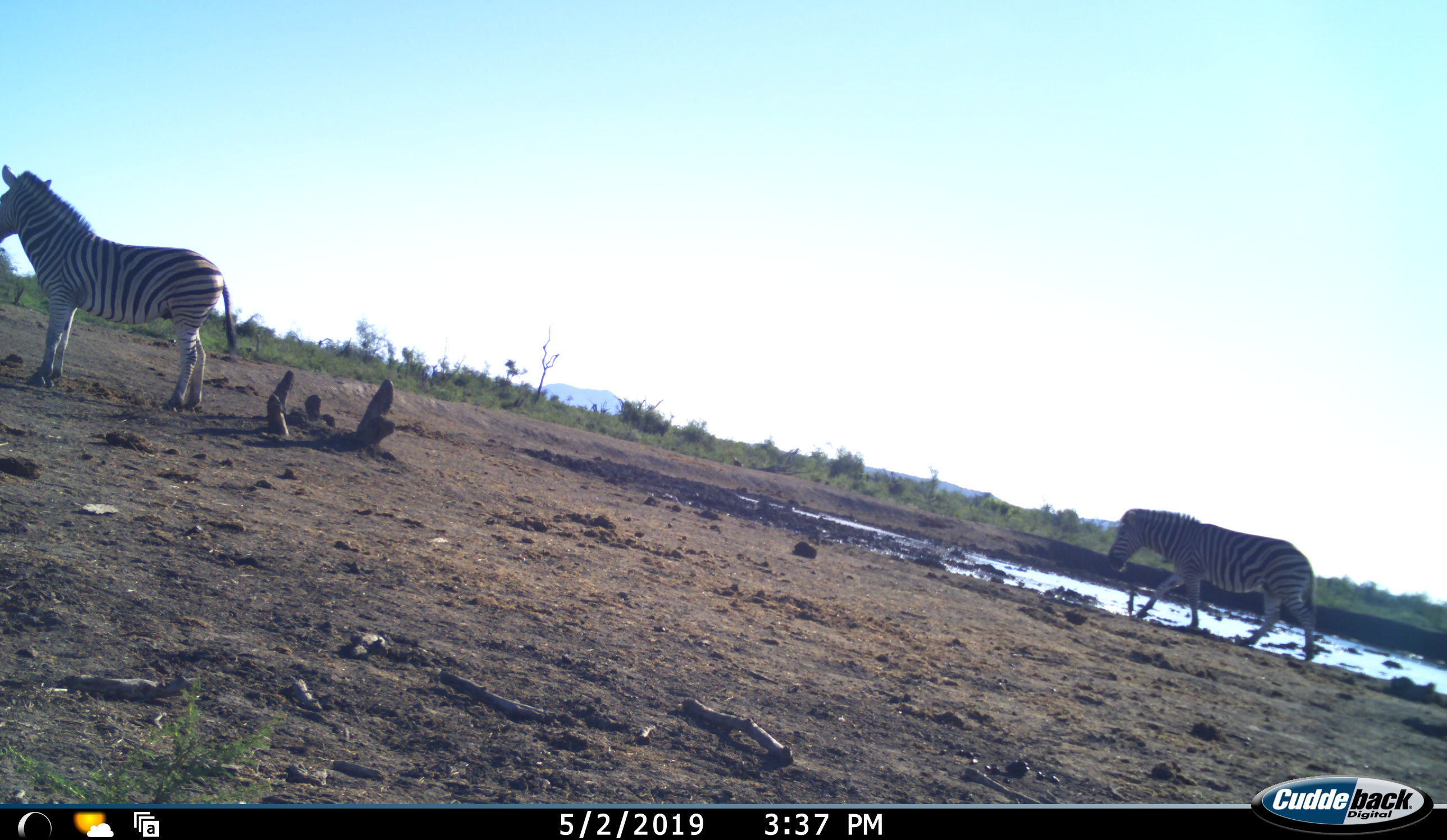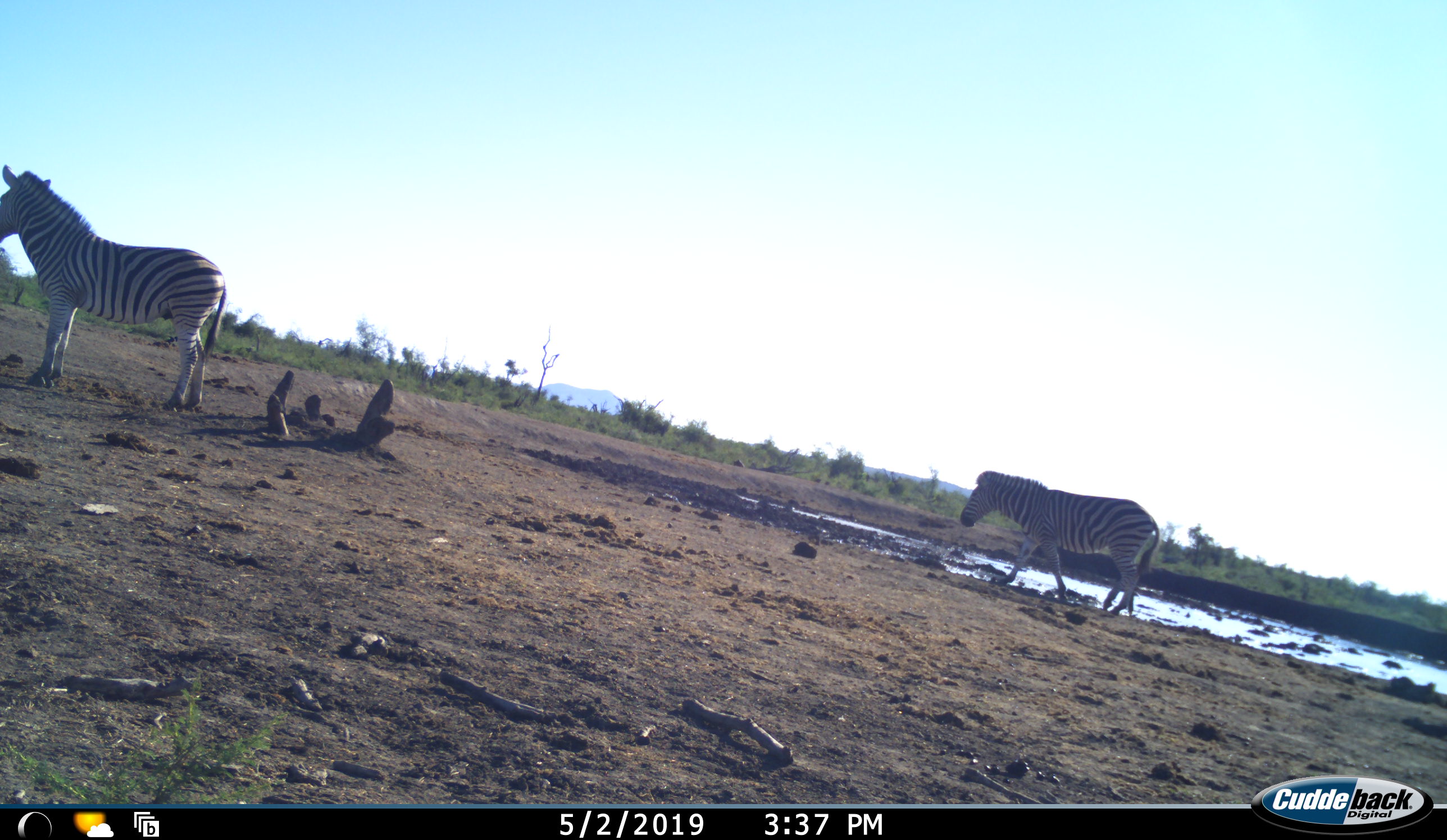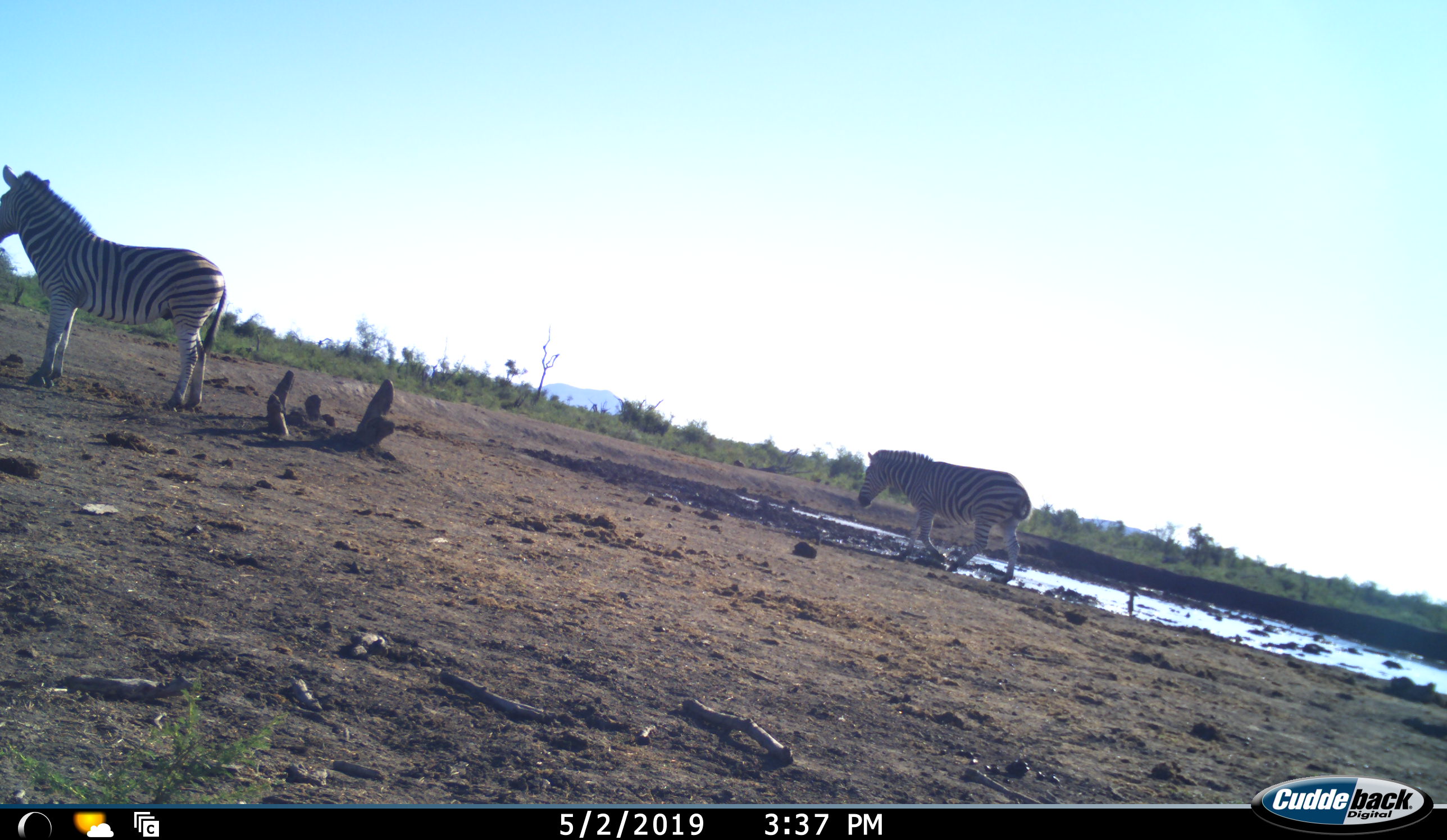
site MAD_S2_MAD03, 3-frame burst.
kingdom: Animalia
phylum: Chordata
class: Mammalia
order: Perissodactyla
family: Equidae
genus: Equus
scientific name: Equus quagga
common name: plains zebra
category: zebraplains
Zebraplains (plains zebra) (Equus quagga), count 2. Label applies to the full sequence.